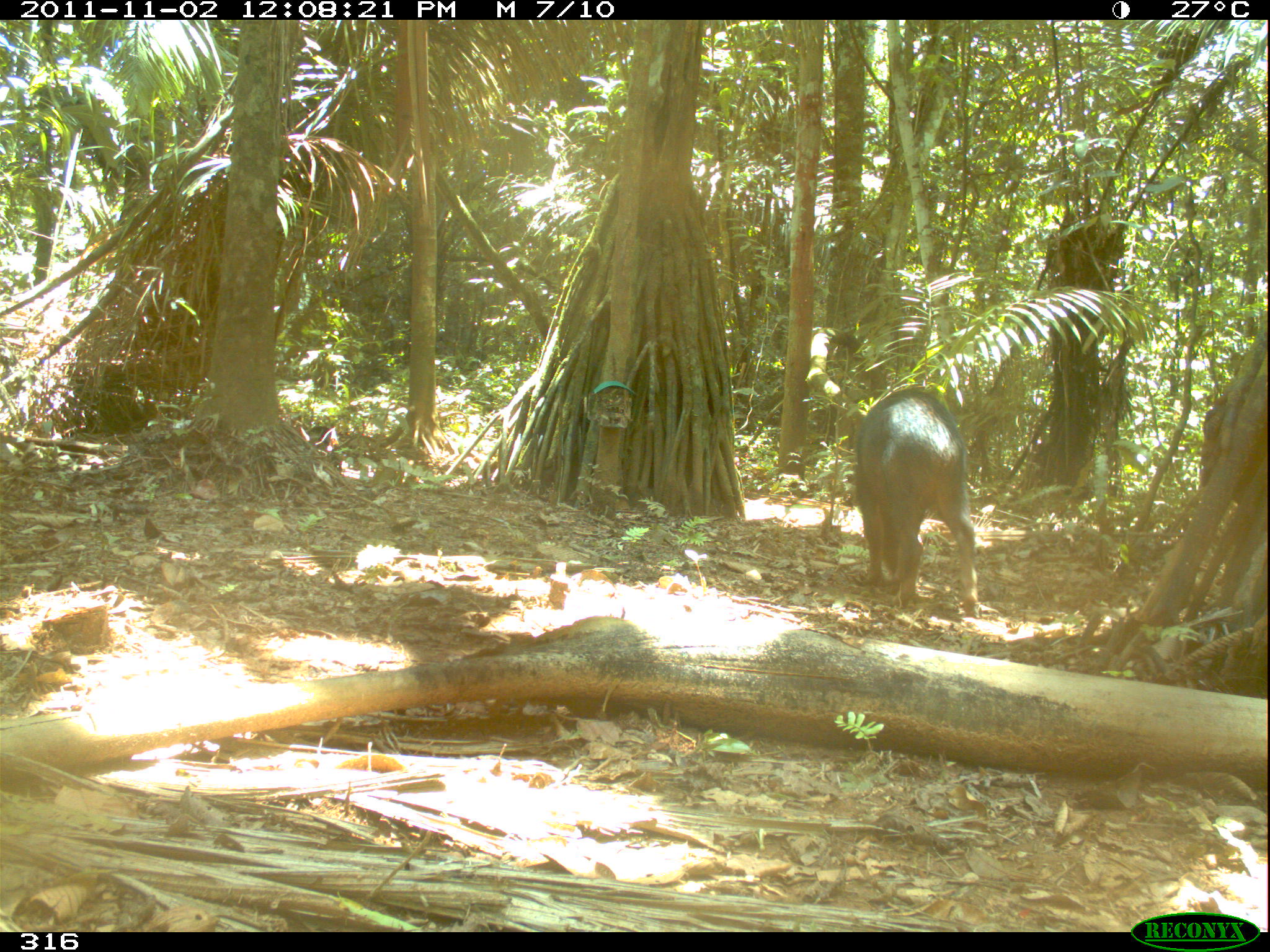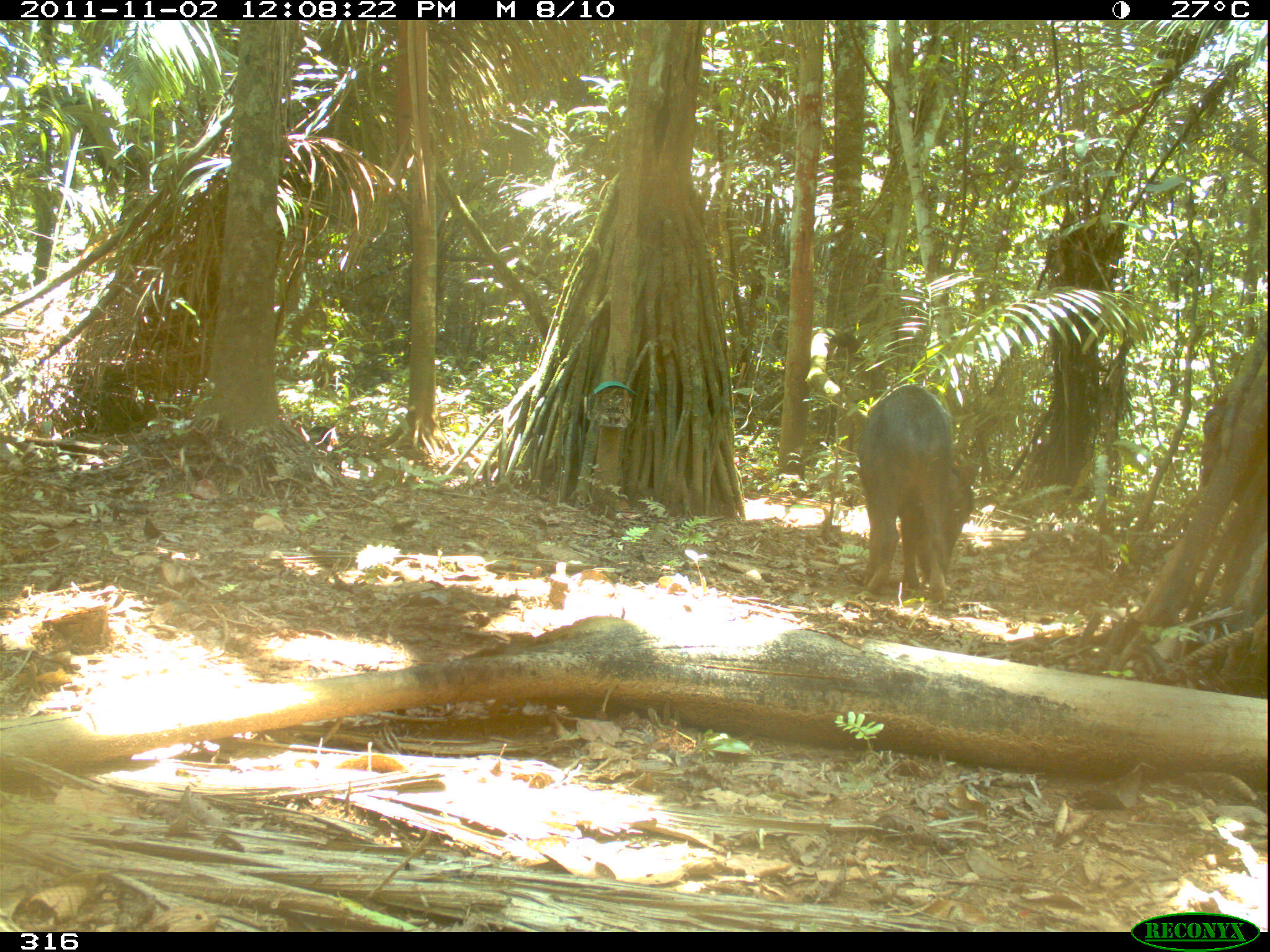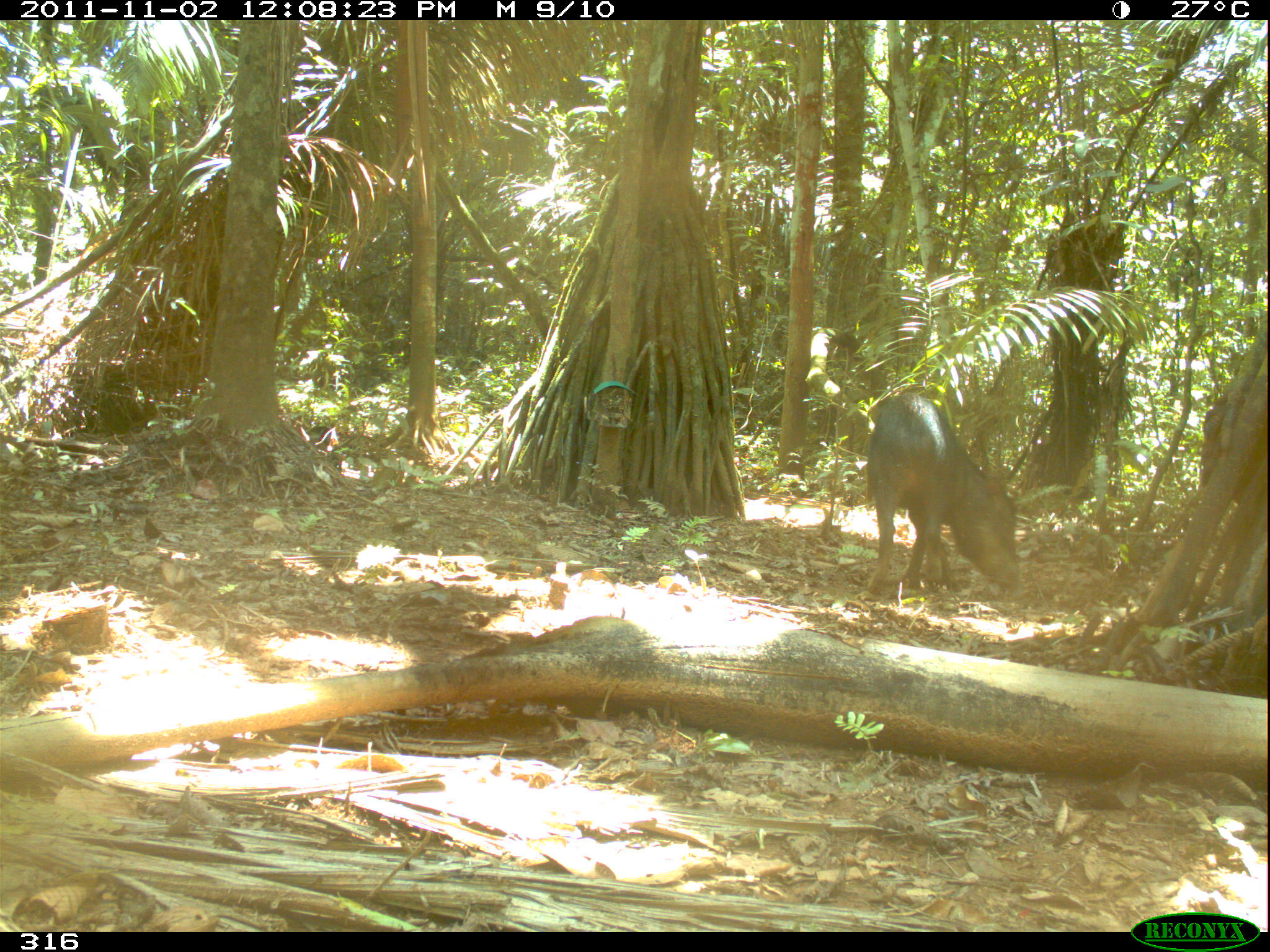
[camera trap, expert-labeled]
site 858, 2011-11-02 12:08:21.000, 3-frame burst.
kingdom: Animalia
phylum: Chordata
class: Mammalia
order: Artiodactyla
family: Tayassuidae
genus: Tayassu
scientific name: Tayassu pecari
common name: white-lipped peccary